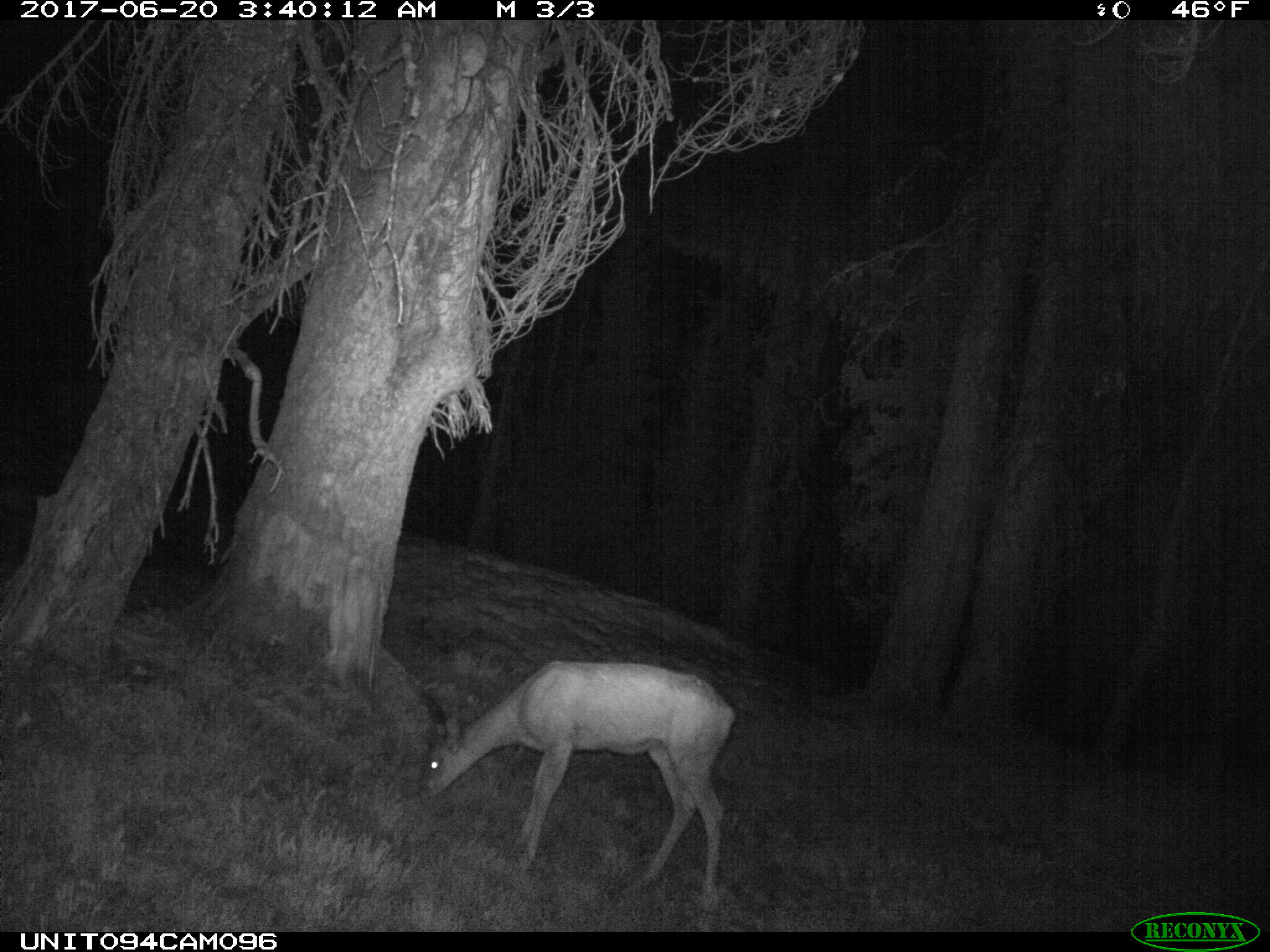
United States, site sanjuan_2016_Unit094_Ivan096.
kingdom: Animalia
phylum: Chordata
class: Mammalia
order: Artiodactyla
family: Cervidae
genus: Odocoileus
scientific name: Odocoileus hemionus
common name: mule deer